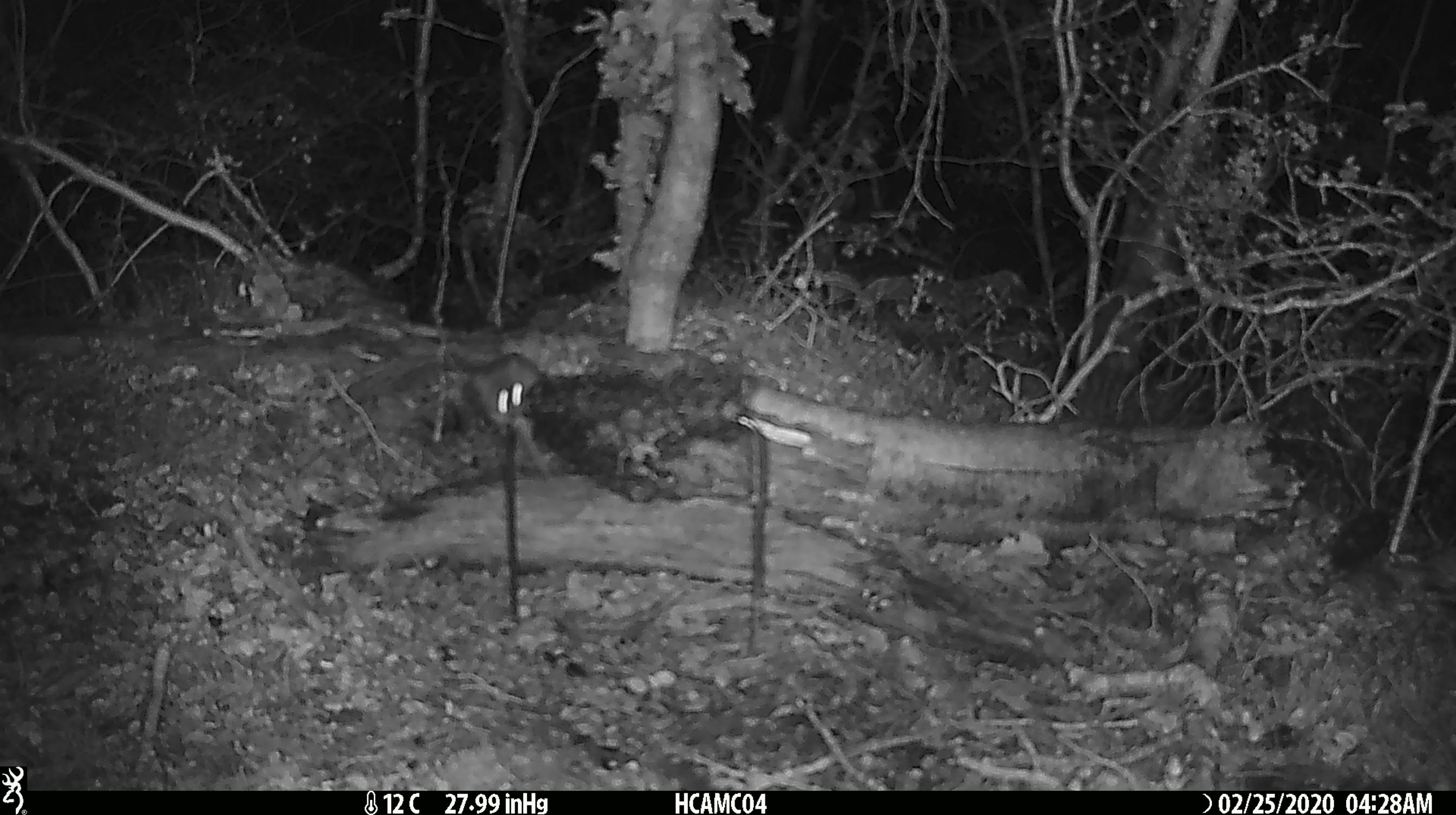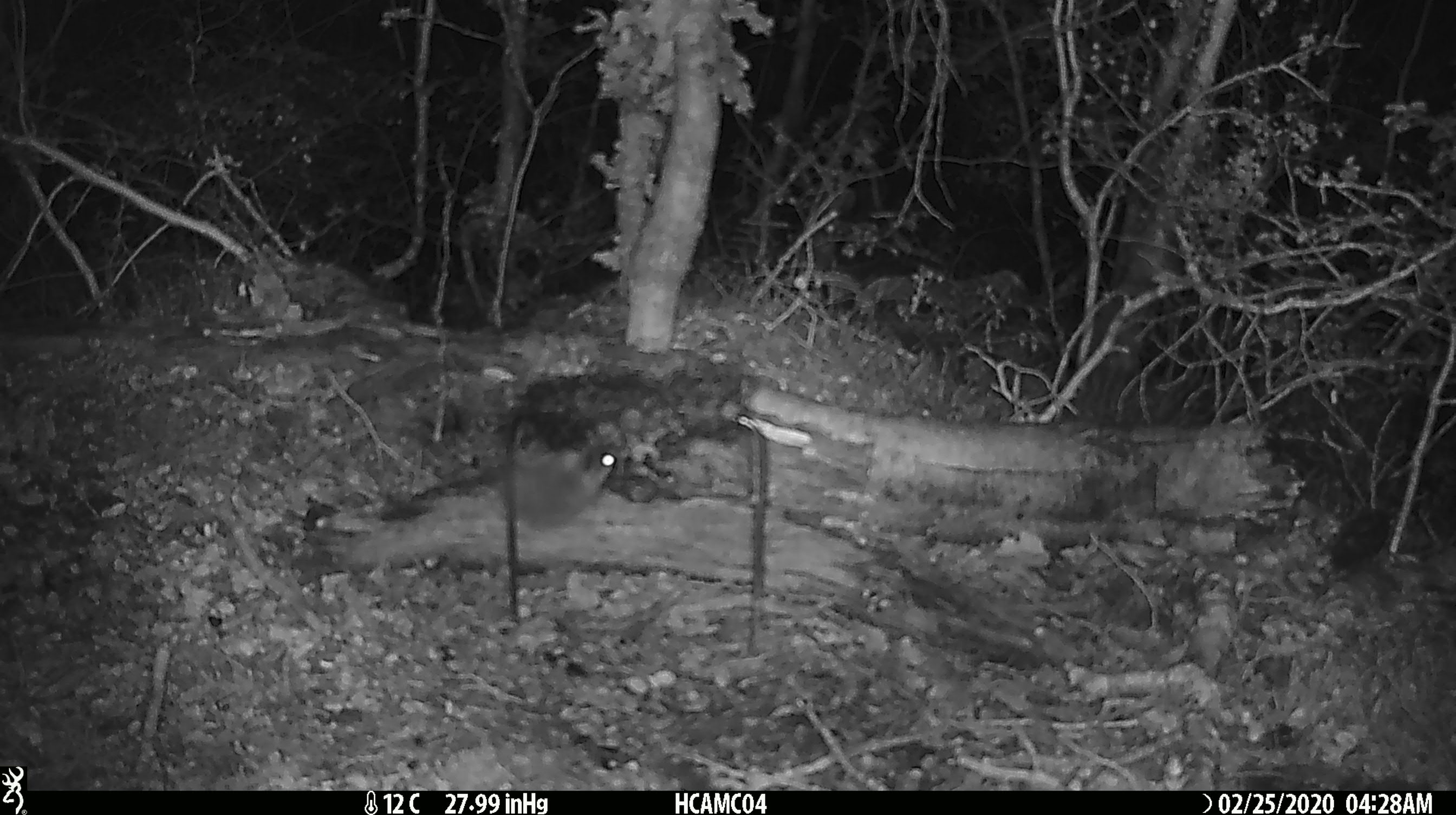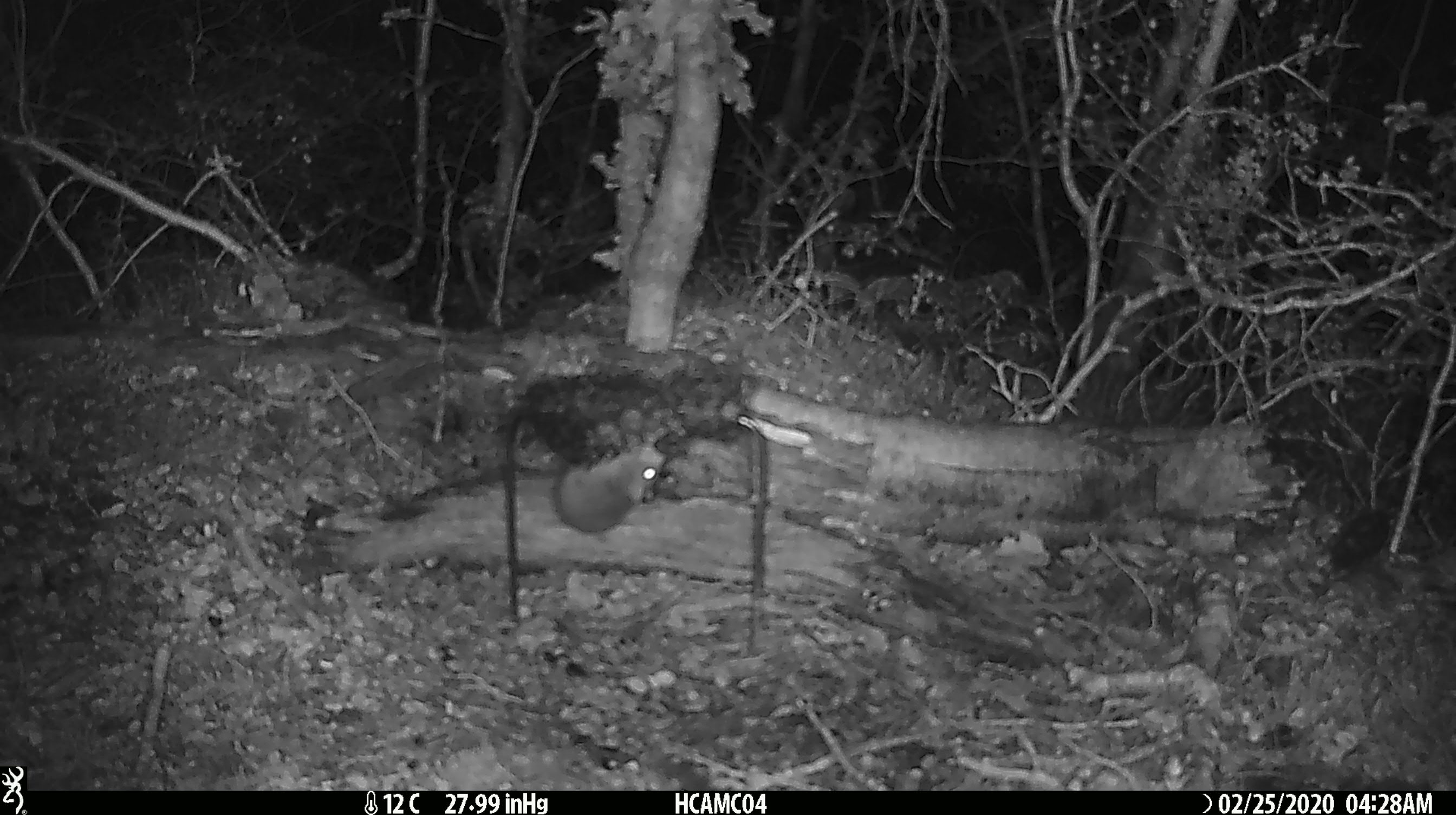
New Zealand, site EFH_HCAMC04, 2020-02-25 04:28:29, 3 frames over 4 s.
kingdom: Animalia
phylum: Chordata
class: Mammalia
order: Rodentia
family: Muridae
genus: Mus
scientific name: Mus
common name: mouse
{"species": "mouse (Mus)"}